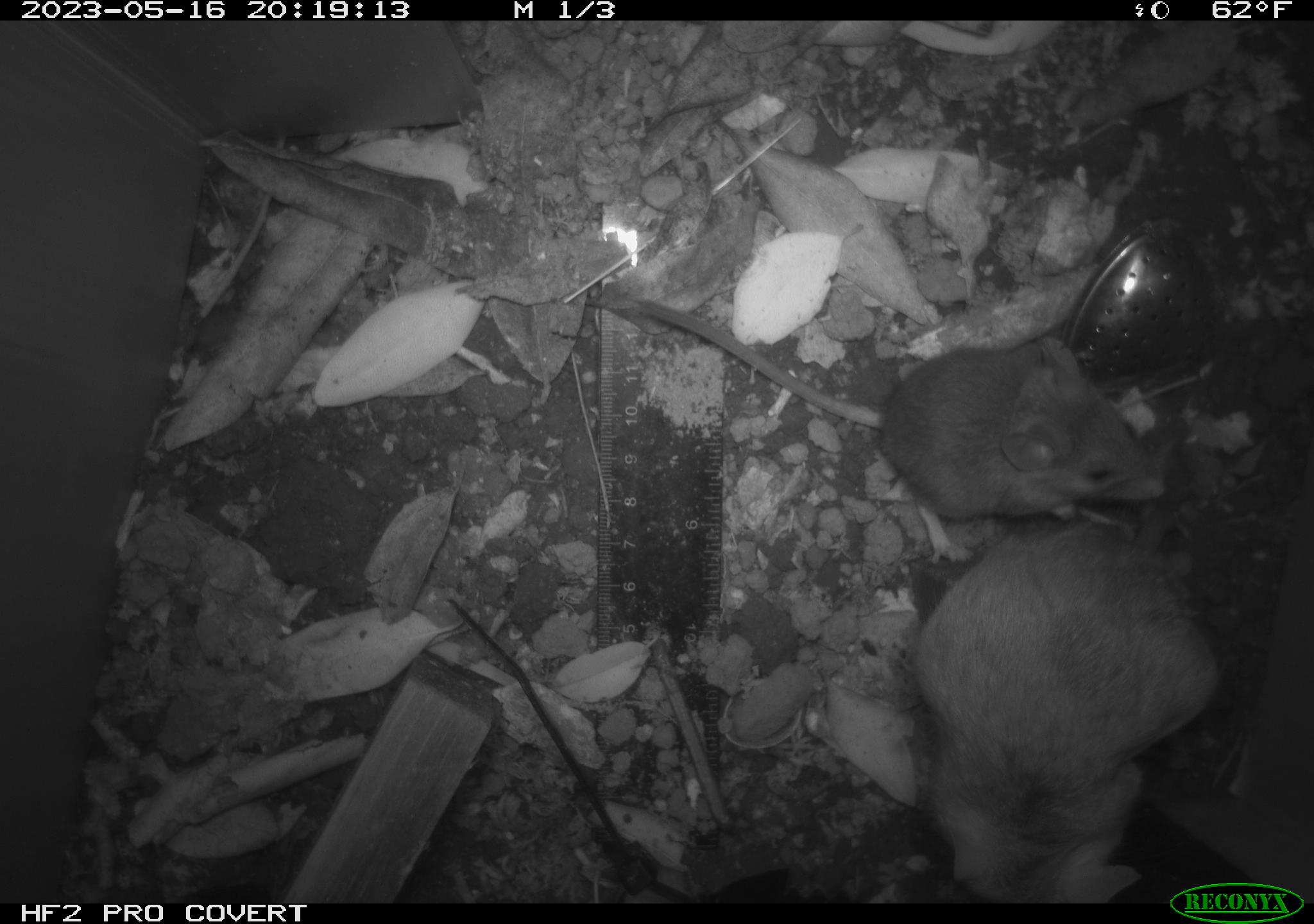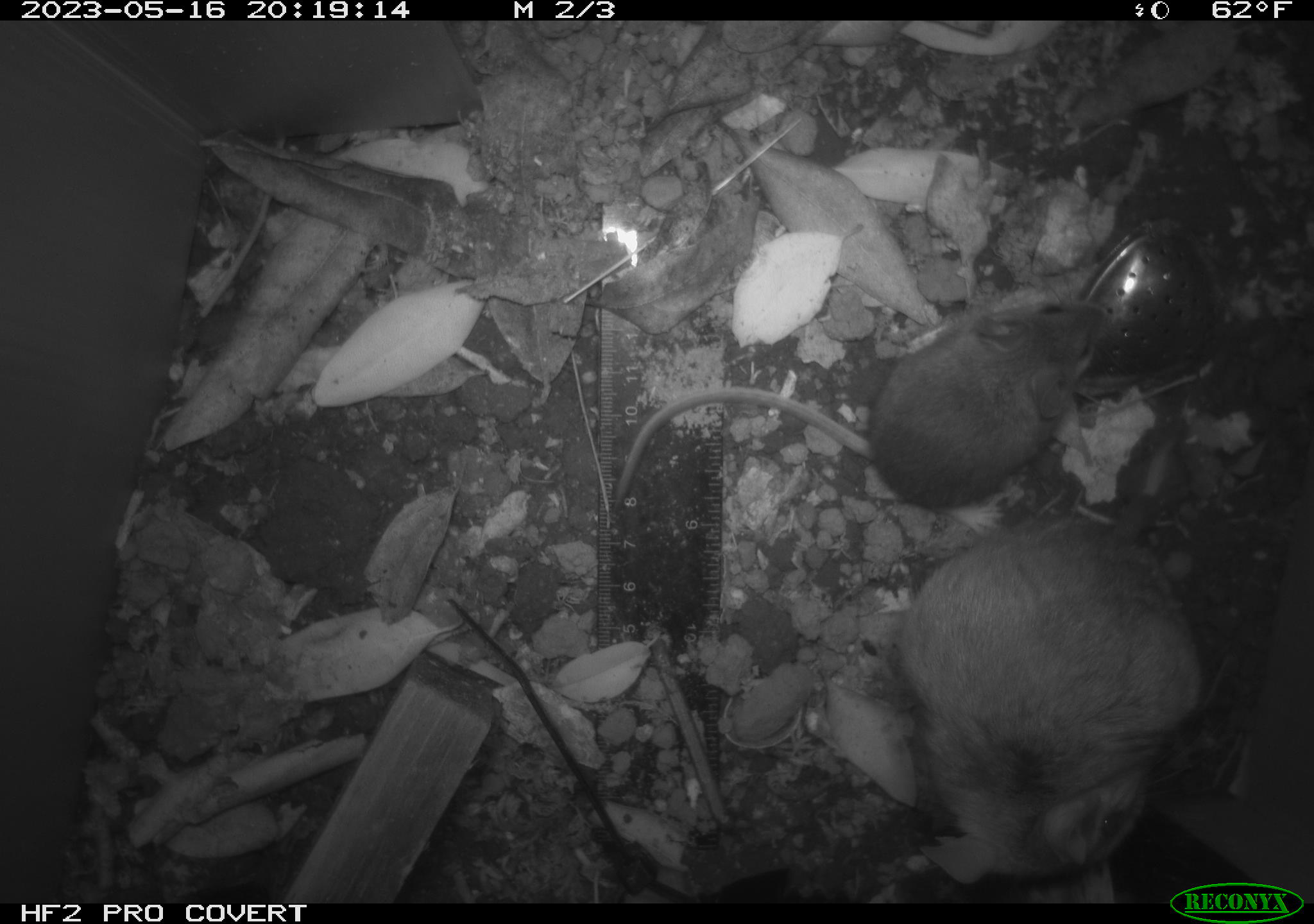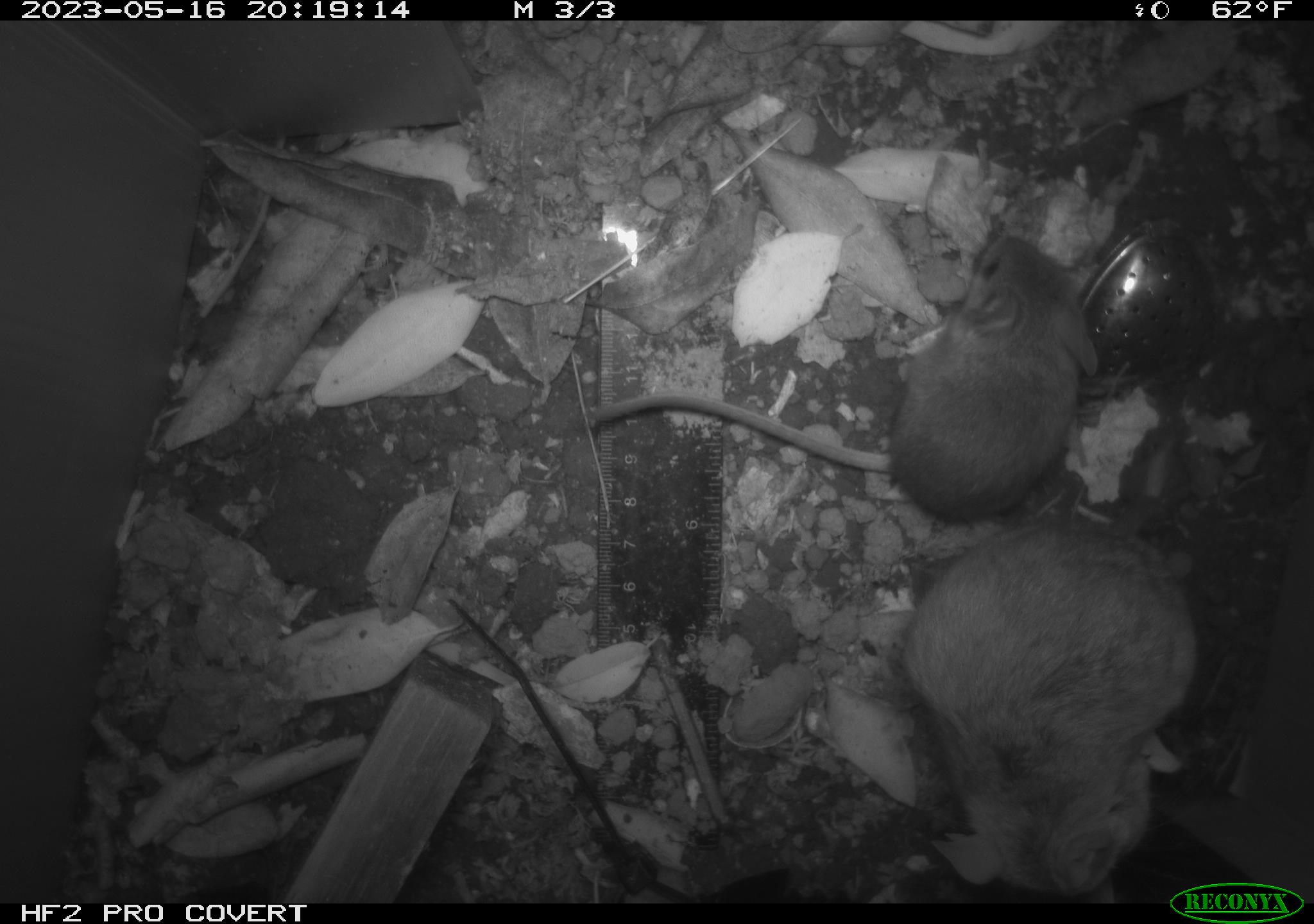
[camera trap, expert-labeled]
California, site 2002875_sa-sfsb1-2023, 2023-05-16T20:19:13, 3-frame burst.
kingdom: Animalia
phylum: Chordata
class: Mammalia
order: Rodentia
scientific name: Rodentia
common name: mouse species